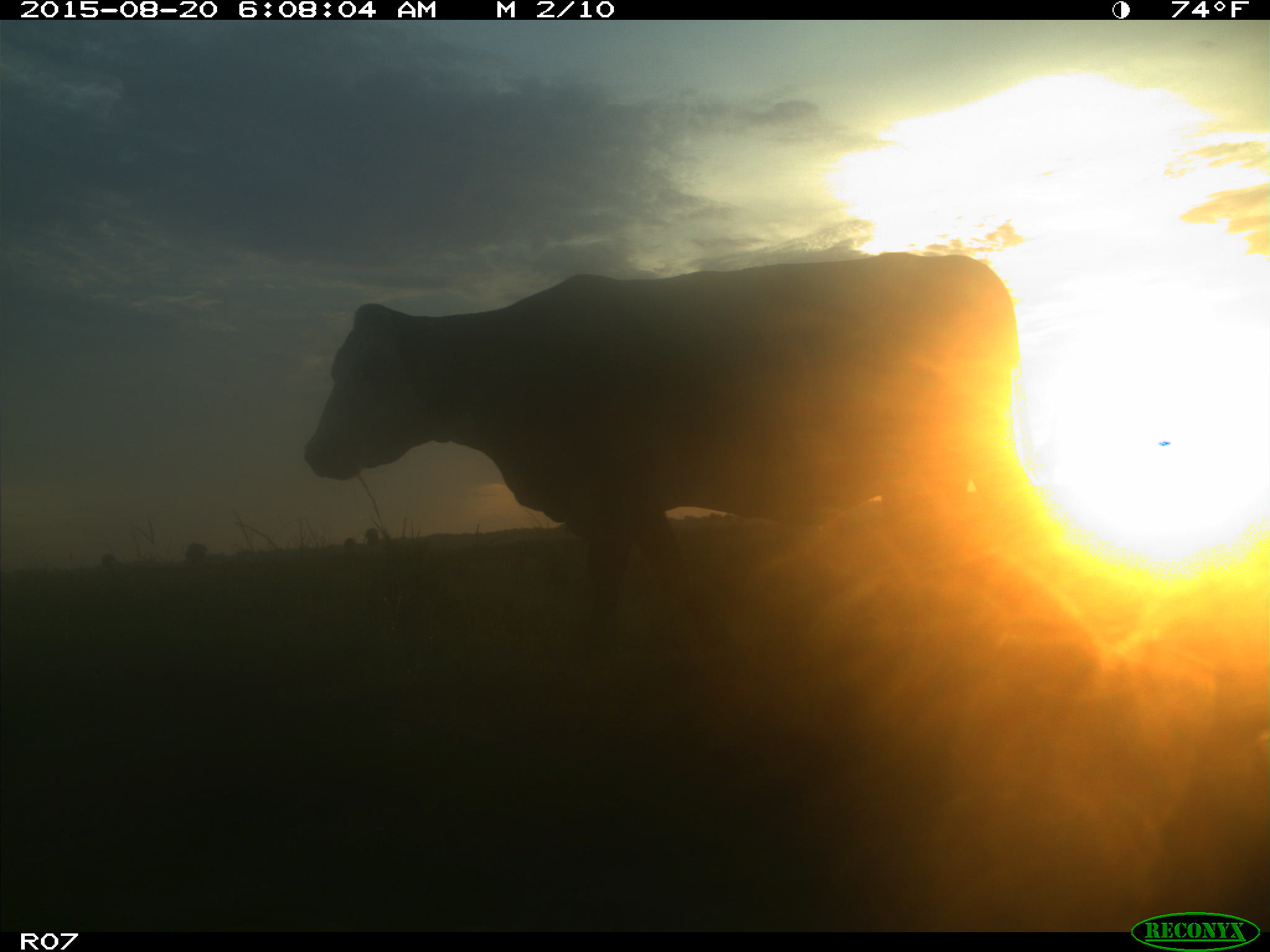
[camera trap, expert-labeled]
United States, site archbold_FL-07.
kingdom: Animalia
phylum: Chordata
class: Mammalia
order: Artiodactyla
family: Bovidae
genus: Bos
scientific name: Bos taurus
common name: domestic cow